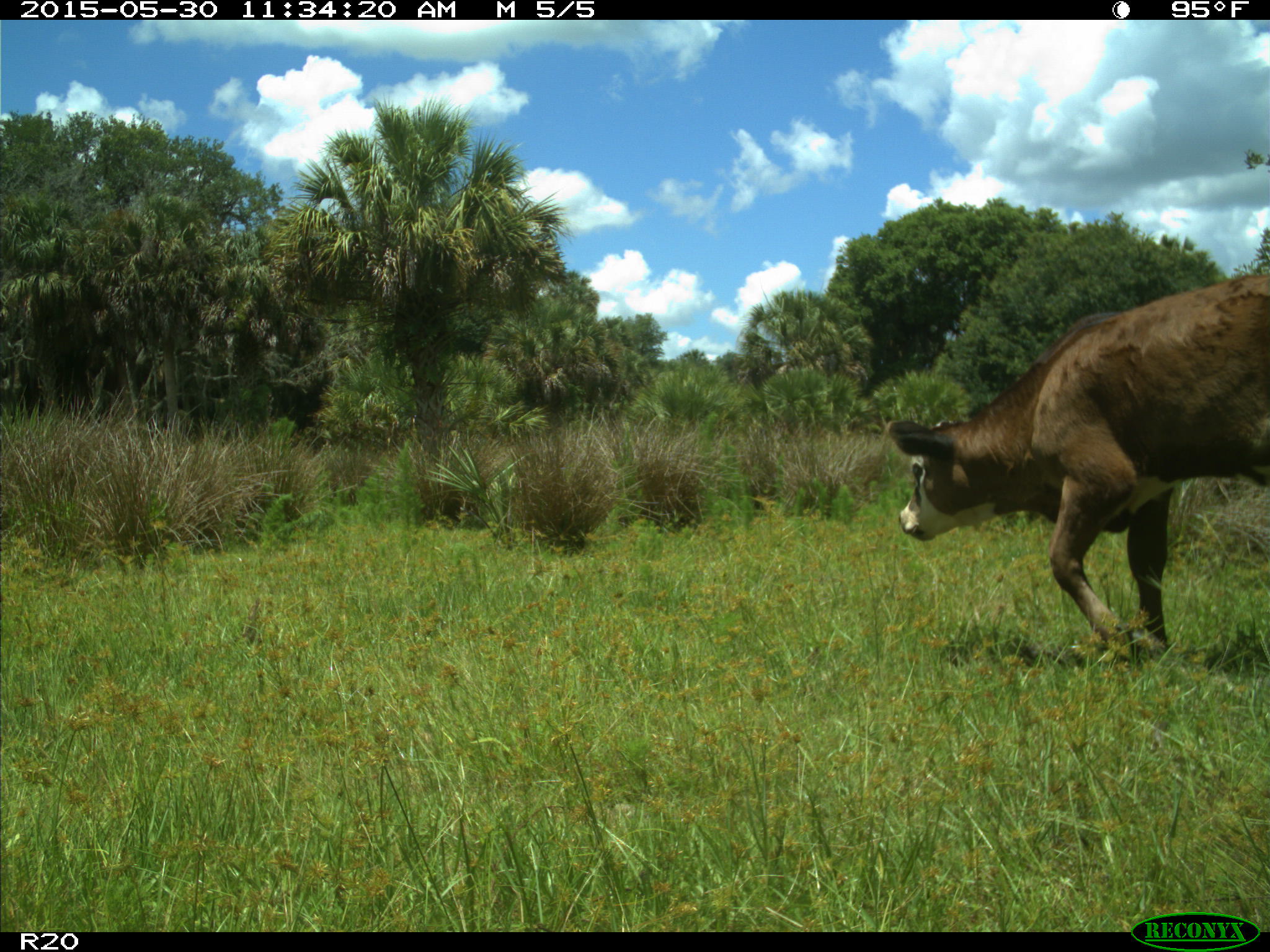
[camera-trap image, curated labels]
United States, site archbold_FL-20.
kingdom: Animalia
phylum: Chordata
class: Mammalia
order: Artiodactyla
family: Bovidae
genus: Bos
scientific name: Bos taurus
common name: domestic cow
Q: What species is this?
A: Bos taurus (domestic cow).